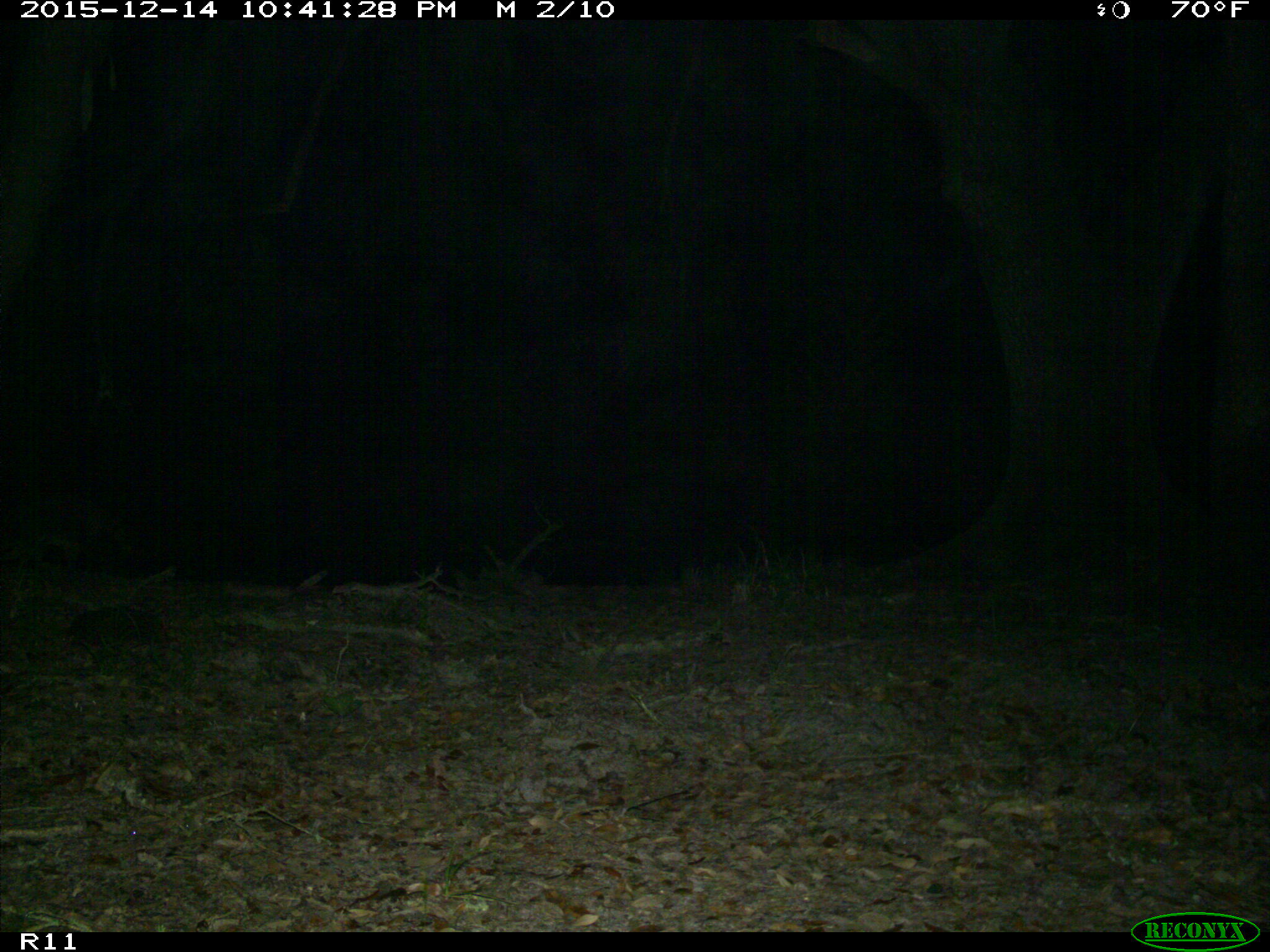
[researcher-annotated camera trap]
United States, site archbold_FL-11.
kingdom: Animalia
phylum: Chordata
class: Mammalia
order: Carnivora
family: Procyonidae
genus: Procyon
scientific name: Procyon lotor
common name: common raccoon